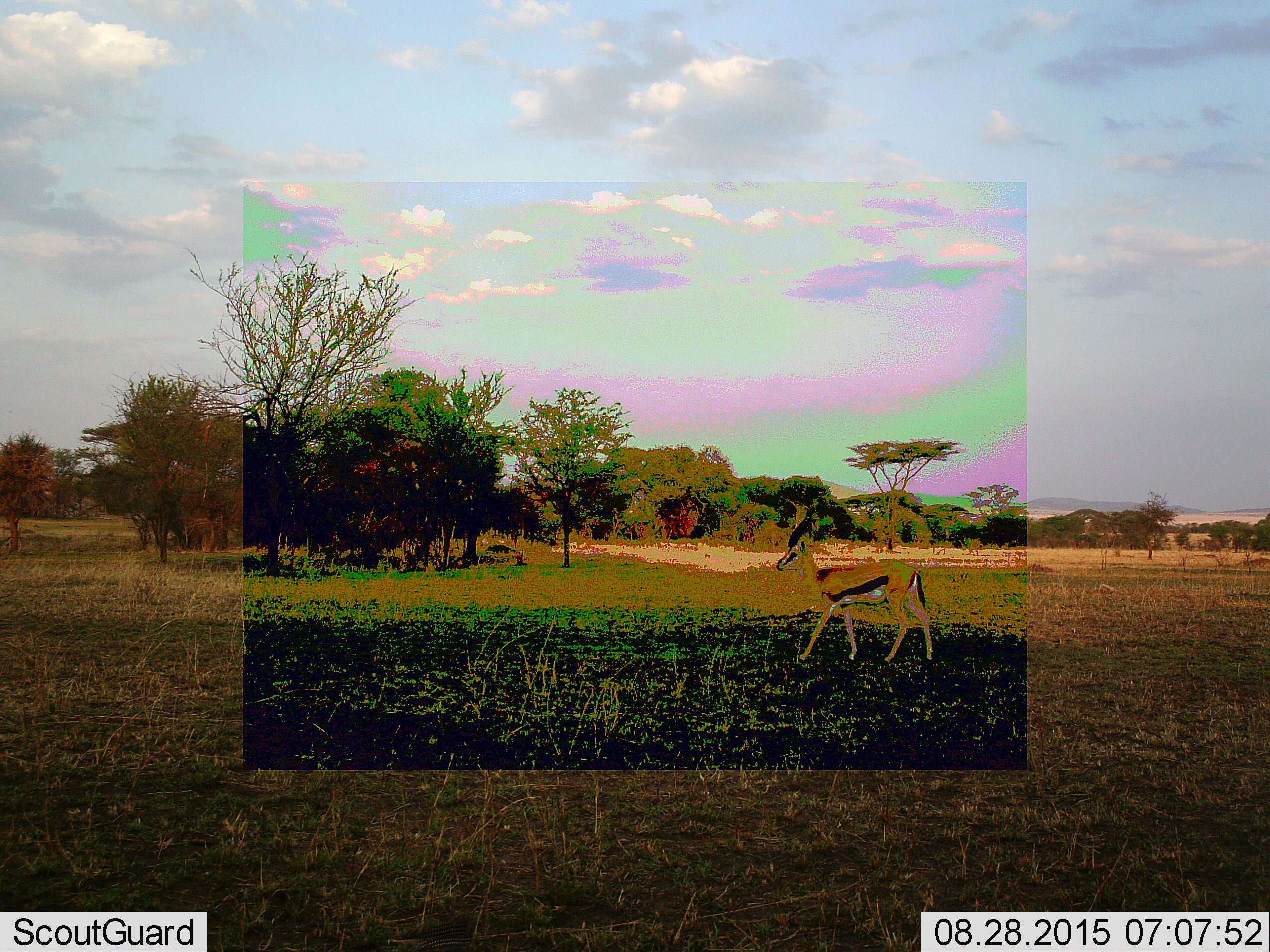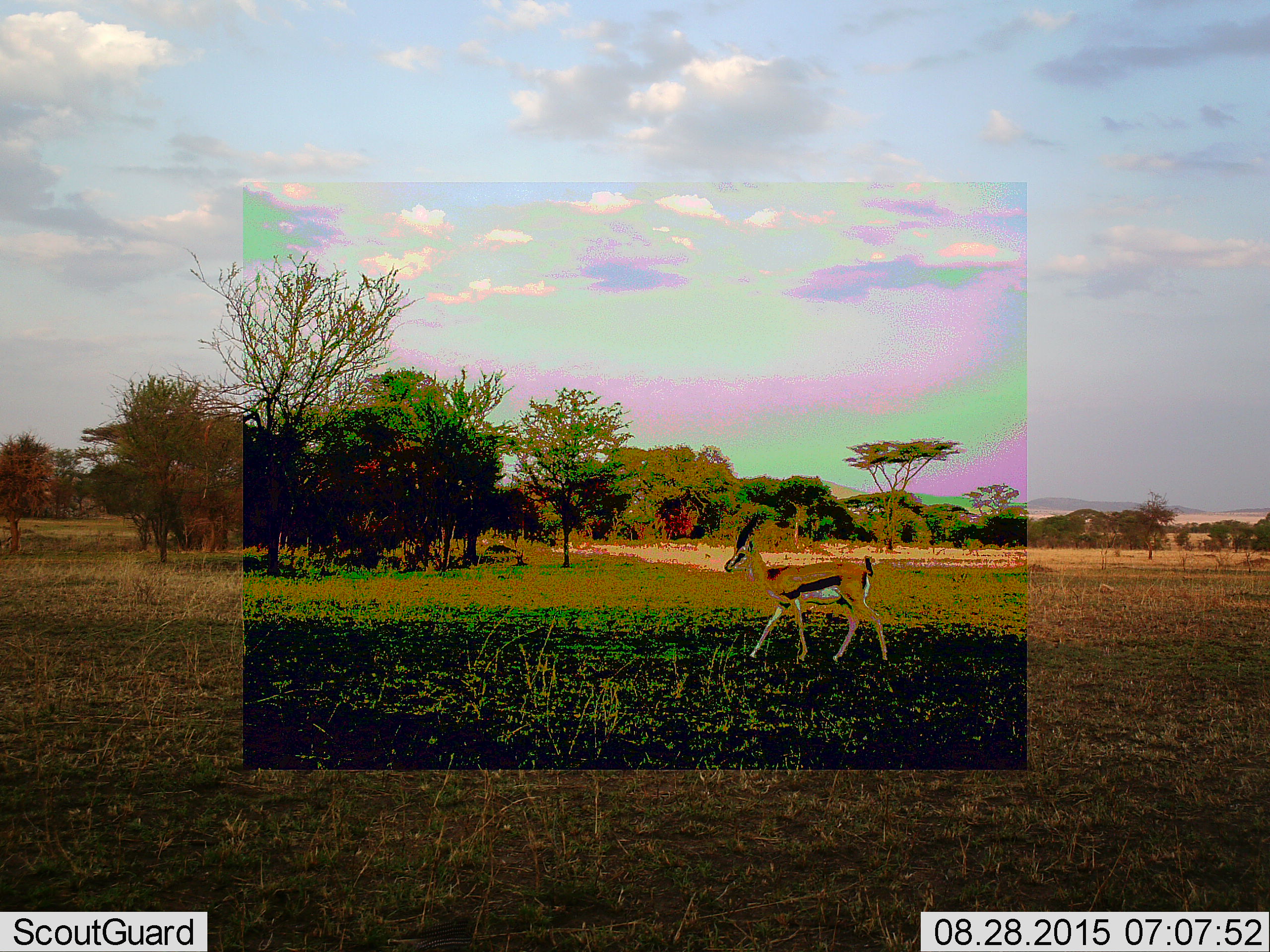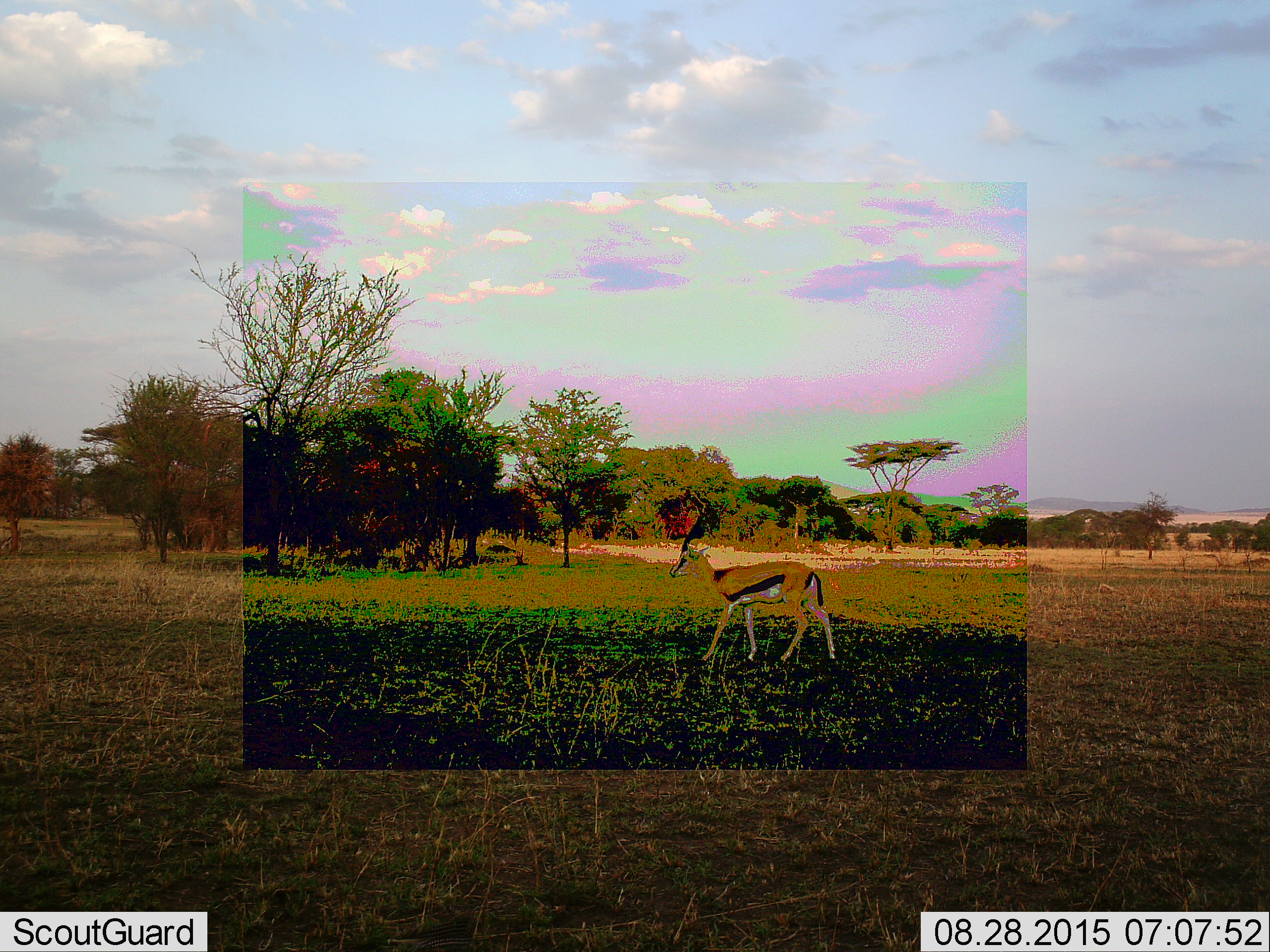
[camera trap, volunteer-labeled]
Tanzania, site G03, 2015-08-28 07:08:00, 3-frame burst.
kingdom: Animalia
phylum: Chordata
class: Mammalia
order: Artiodactyla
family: Bovidae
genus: Eudorcas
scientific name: Eudorcas thomsonii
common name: thomson's gazelle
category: gazellethomsons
Gazellethomsons (thomson's gazelle) (Eudorcas thomsonii), count 1. Behavior (volunteer vote fractions): standing 15%, resting 0%, moving 85%, interacting 0%. Young present (vote fraction): 0%. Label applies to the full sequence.